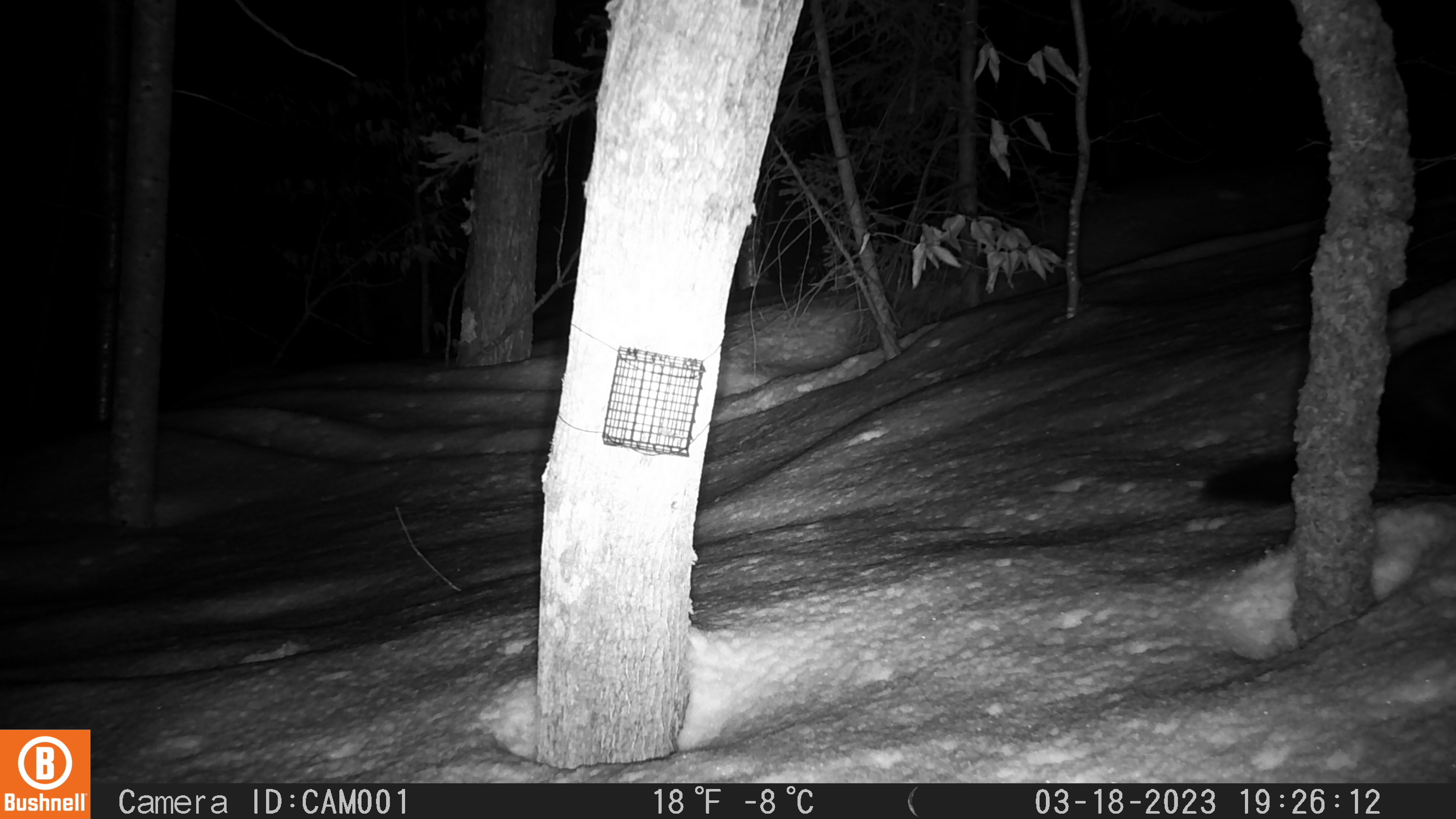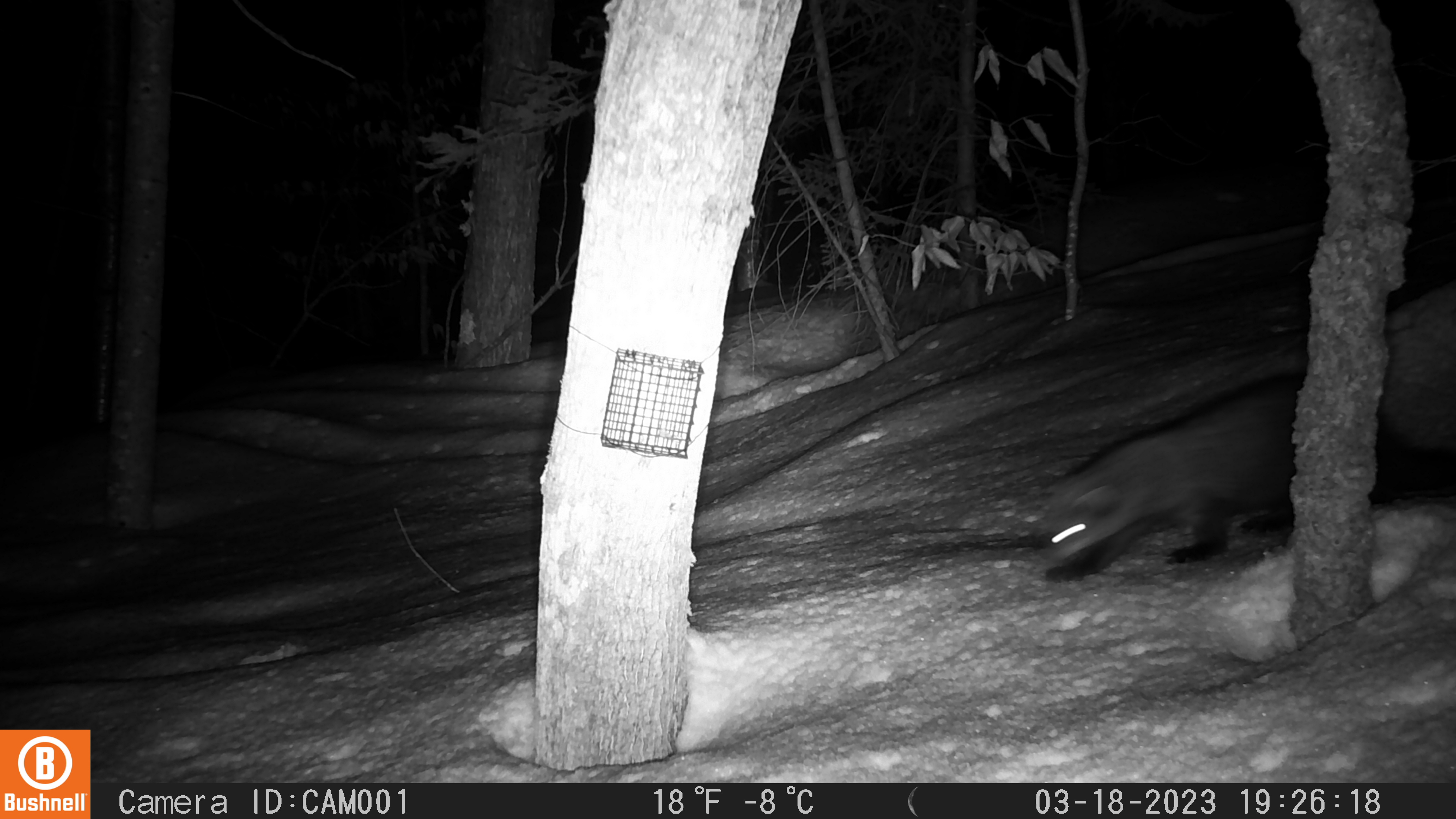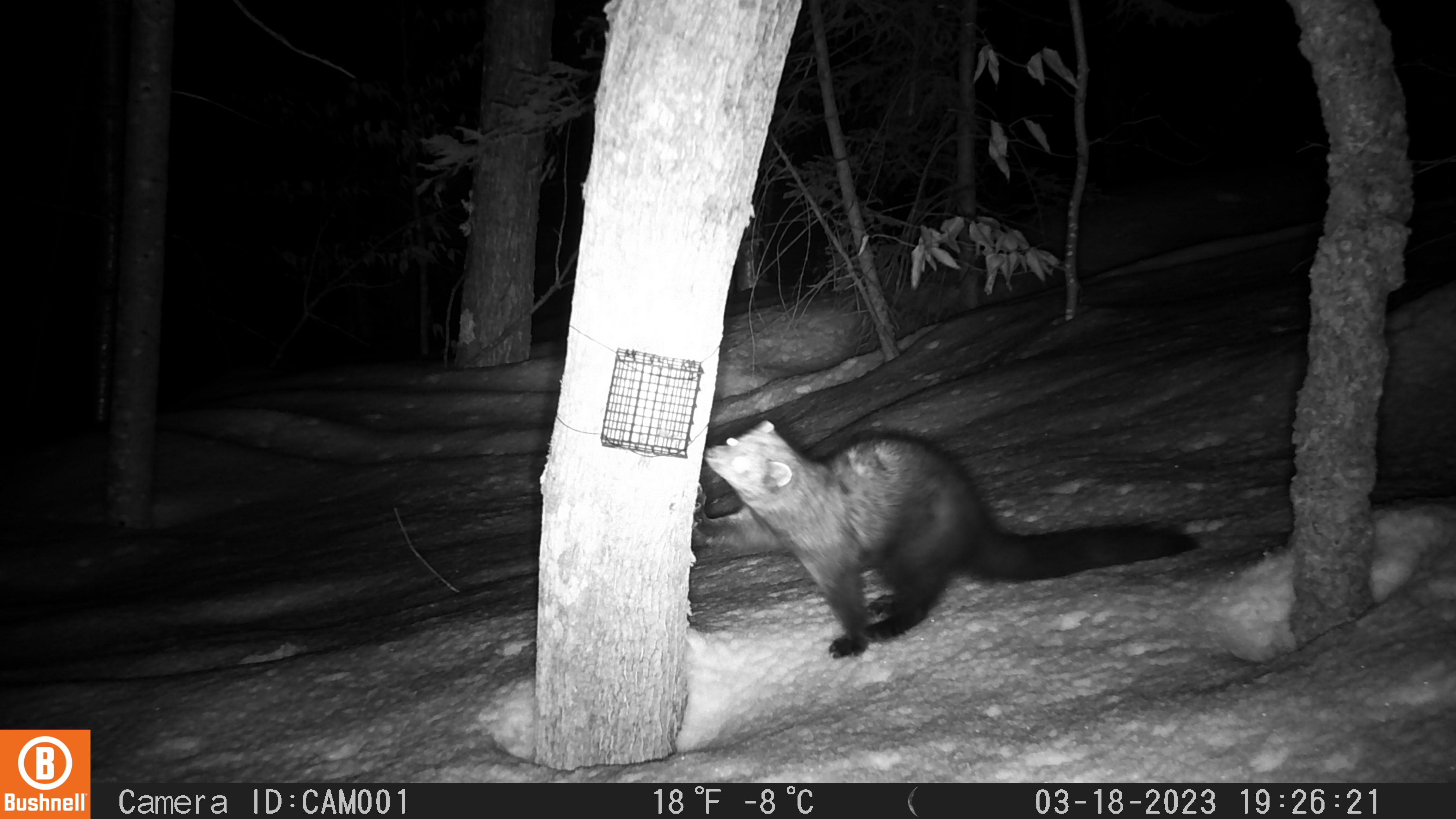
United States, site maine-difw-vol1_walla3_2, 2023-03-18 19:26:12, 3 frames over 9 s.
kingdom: Animalia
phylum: Chordata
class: Mammalia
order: Carnivora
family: Mustelidae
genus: Pekania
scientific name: Pekania pennanti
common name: fisher